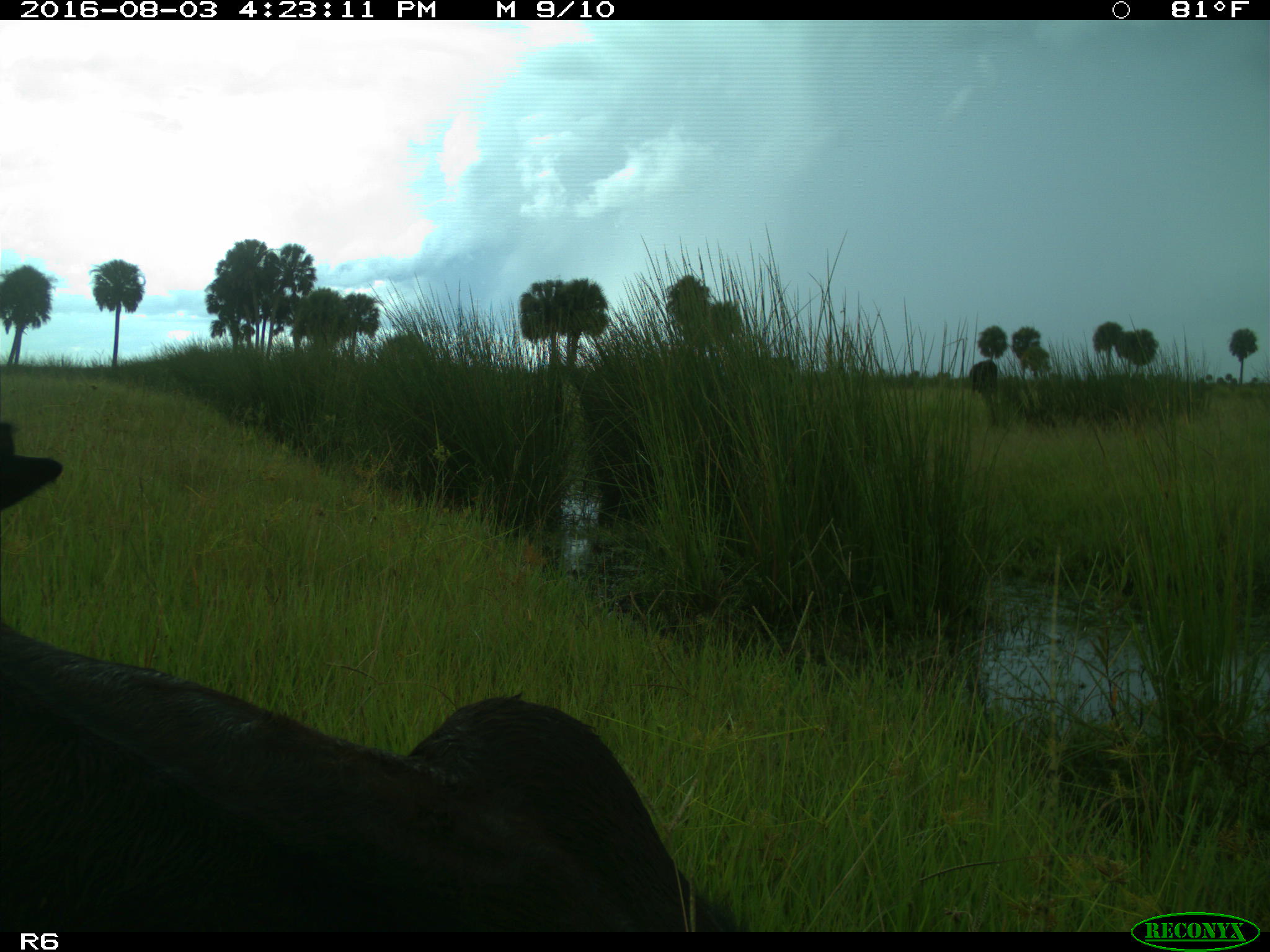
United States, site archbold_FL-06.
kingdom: Animalia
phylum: Chordata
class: Mammalia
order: Artiodactyla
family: Bovidae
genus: Bos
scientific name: Bos taurus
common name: domestic cow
Bos taurus (domestic cow).